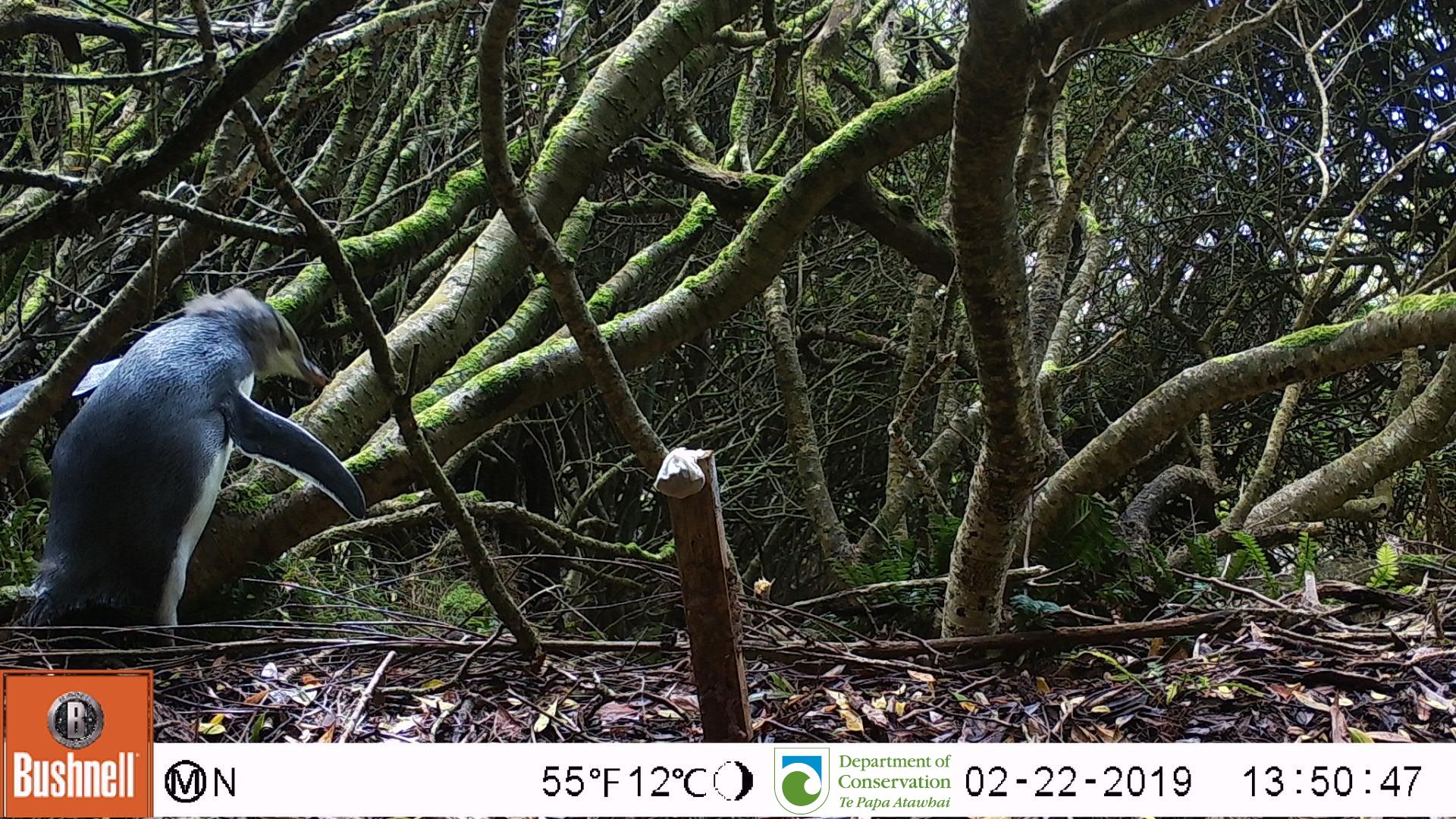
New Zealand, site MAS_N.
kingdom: Animalia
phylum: Chordata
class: Aves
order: Sphenisciformes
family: Spheniscidae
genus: Megadyptes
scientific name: Megadyptes antipodes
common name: yellow-eyed penguin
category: yellow eyed penguin